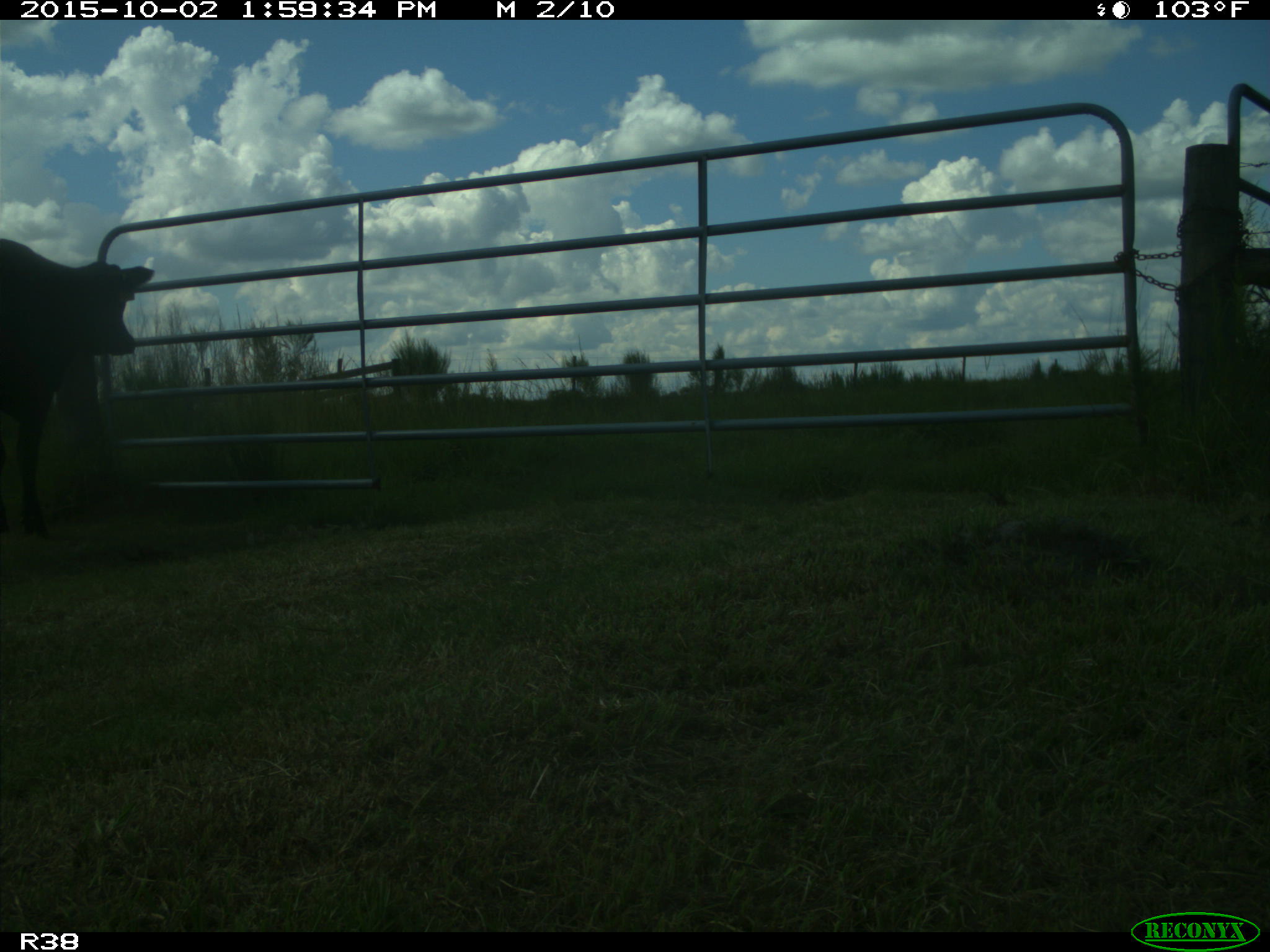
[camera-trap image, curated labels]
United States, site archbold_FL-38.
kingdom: Animalia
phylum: Chordata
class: Mammalia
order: Artiodactyla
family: Bovidae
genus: Bos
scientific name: Bos taurus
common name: domestic cow